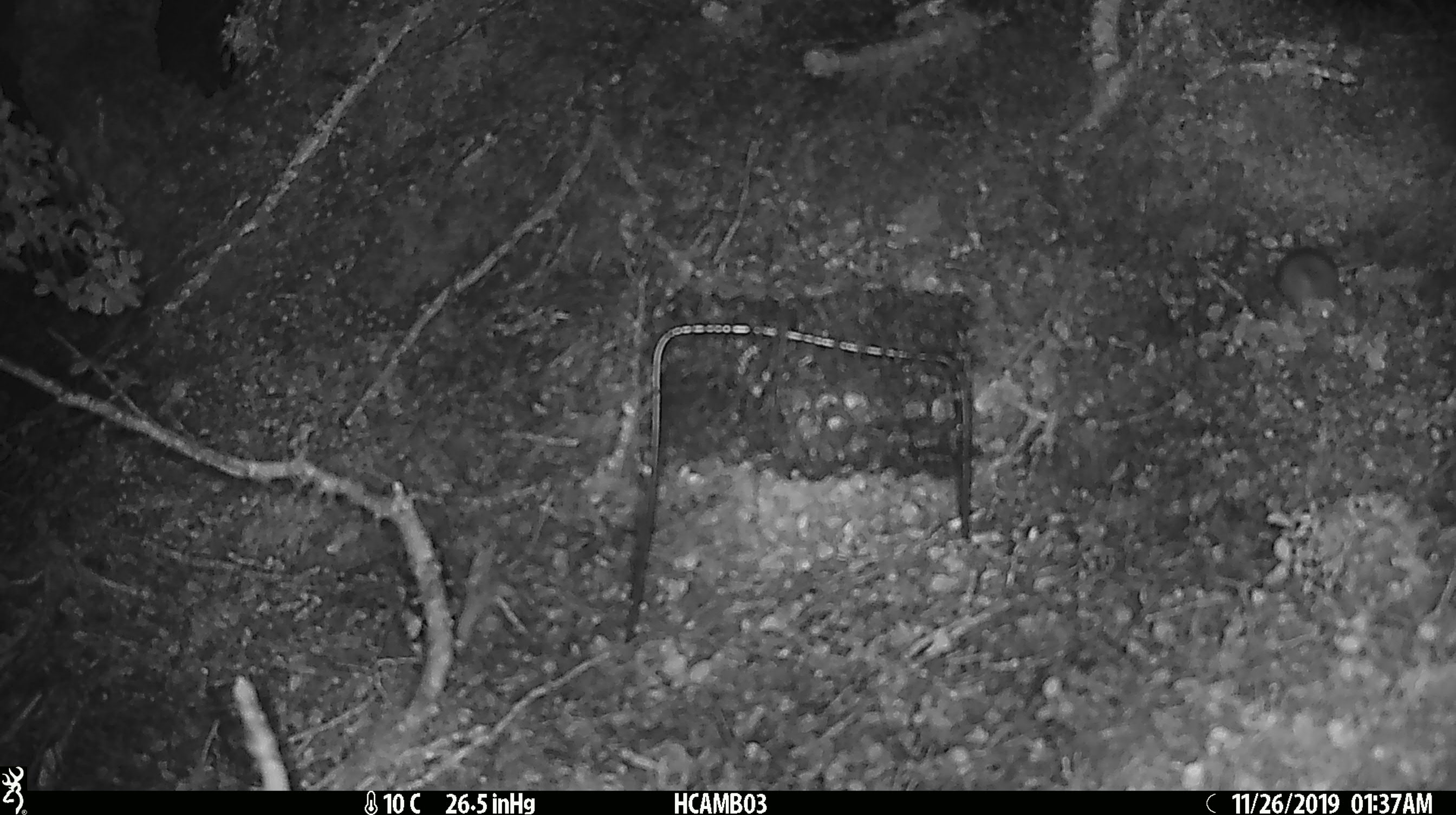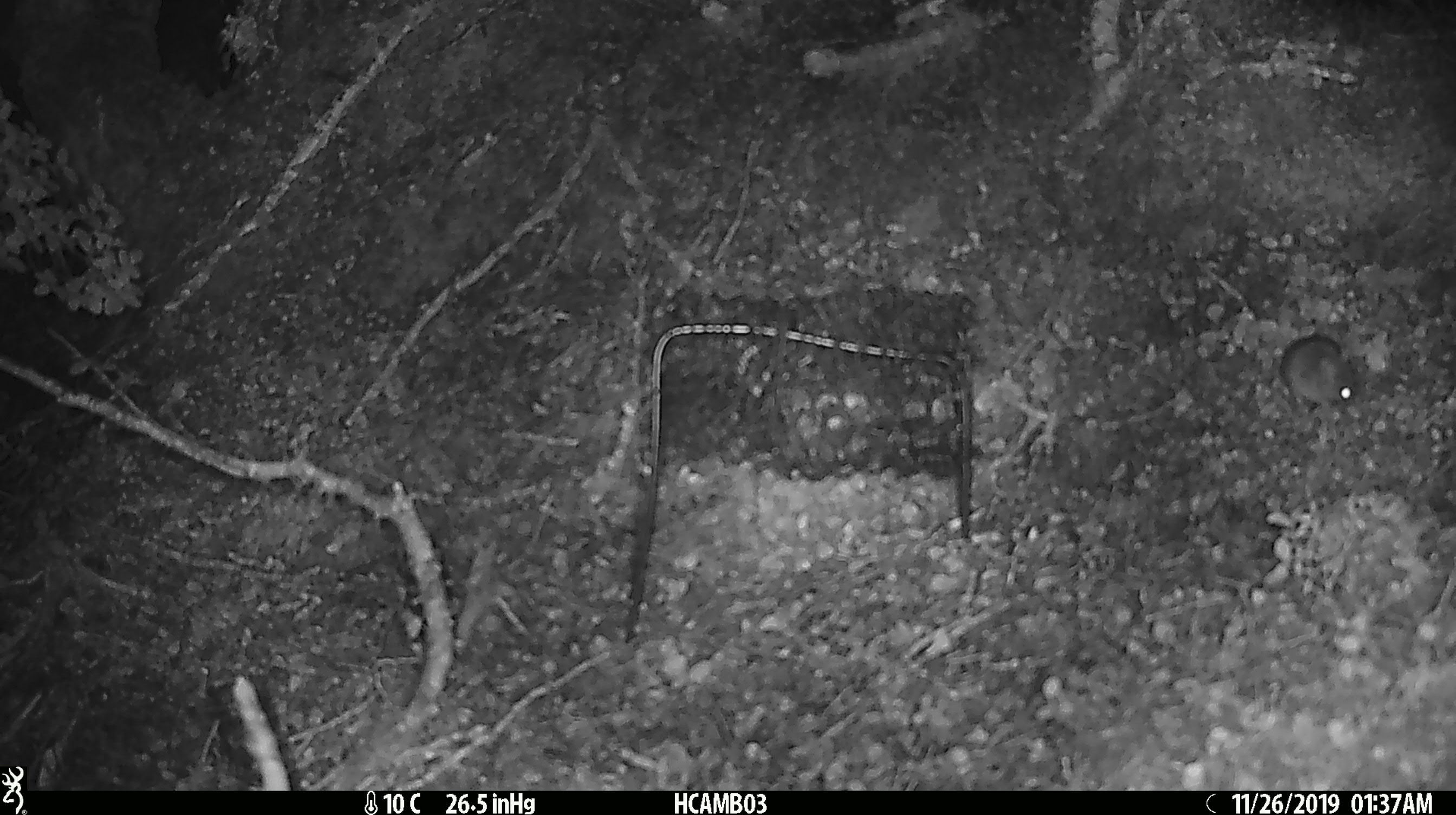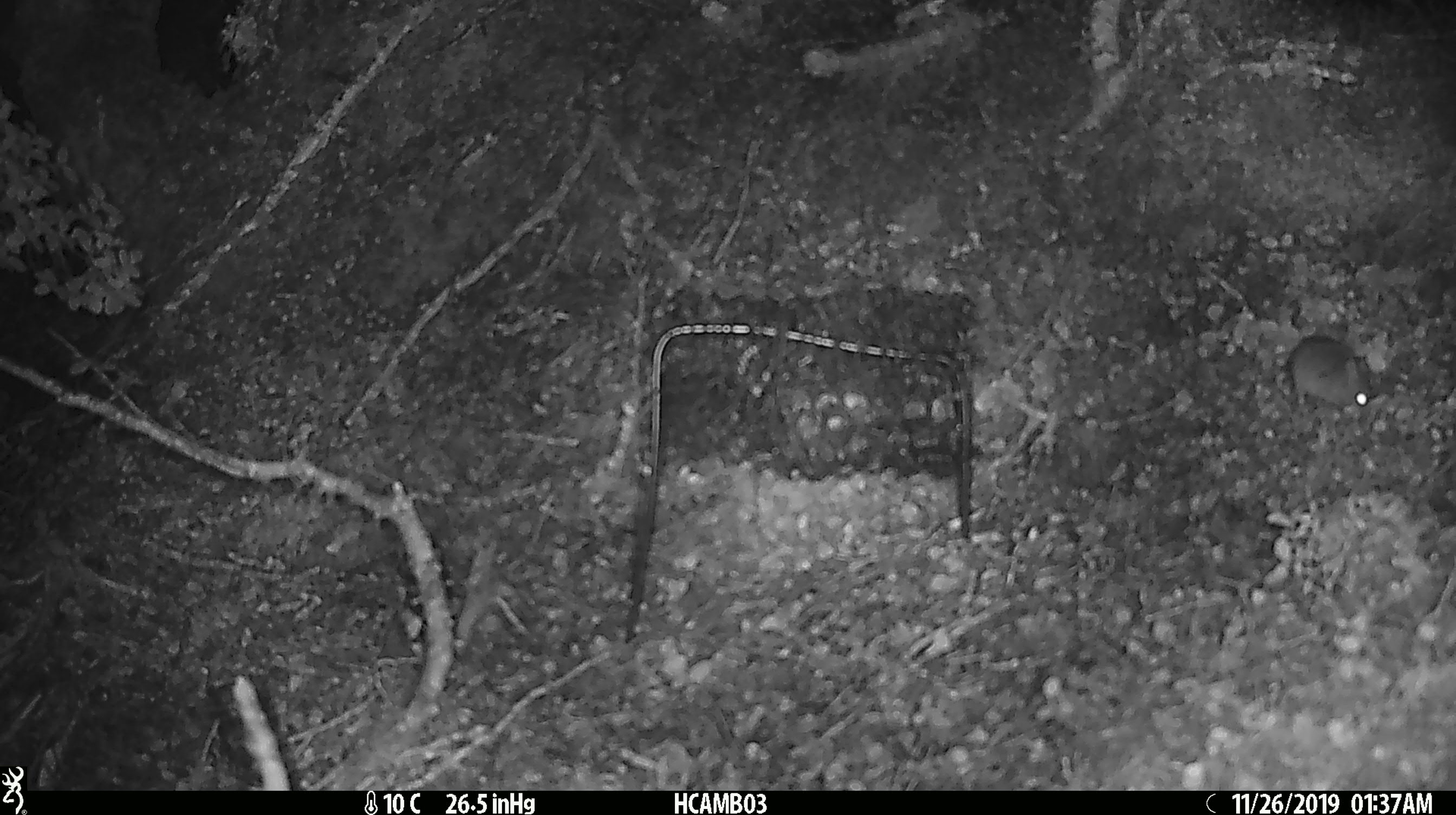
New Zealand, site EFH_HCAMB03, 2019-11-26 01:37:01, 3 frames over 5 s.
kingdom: Animalia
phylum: Chordata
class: Mammalia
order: Rodentia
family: Muridae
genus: Mus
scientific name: Mus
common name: mouse